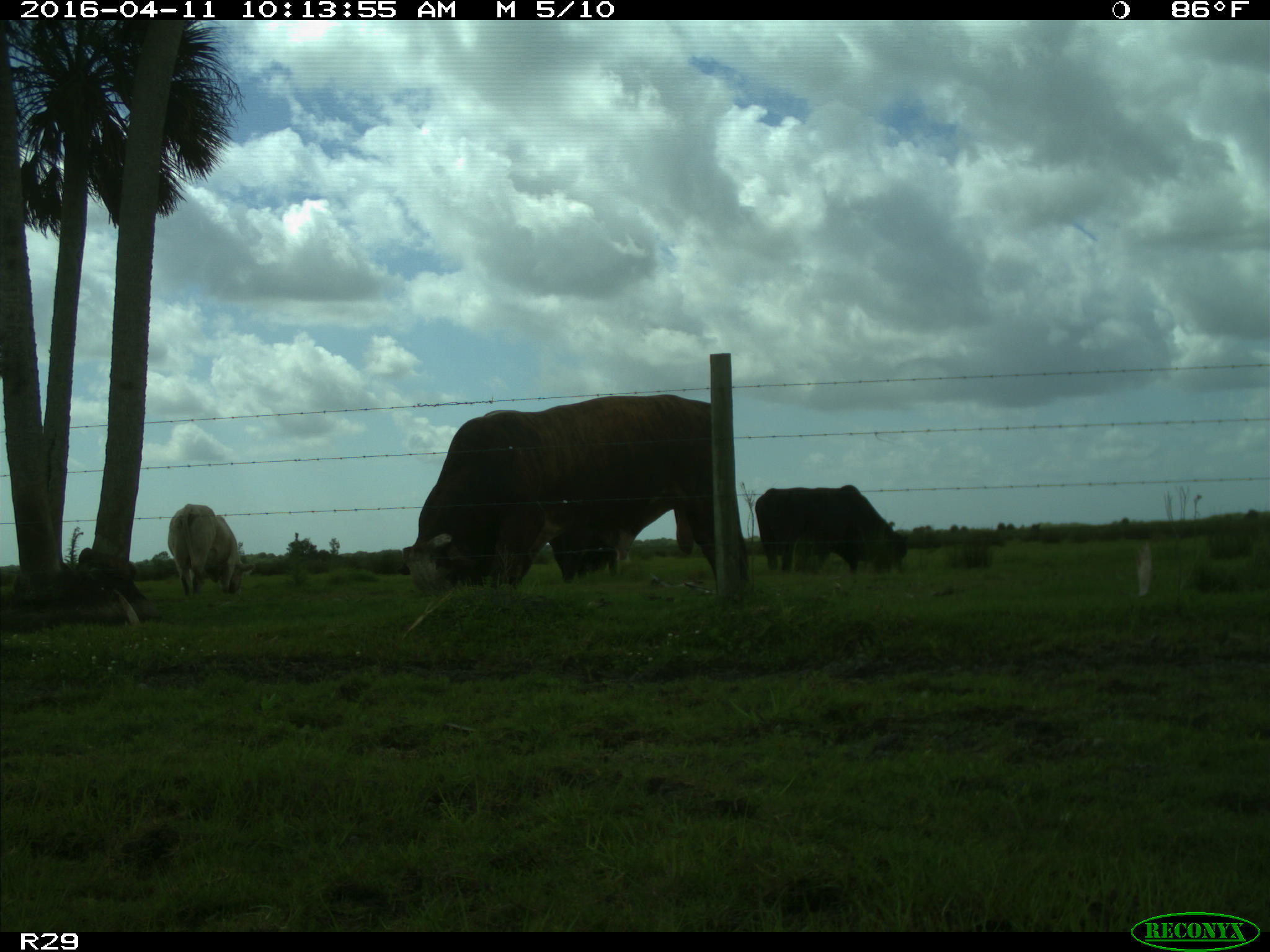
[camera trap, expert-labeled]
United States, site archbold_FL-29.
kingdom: Animalia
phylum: Chordata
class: Mammalia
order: Artiodactyla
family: Bovidae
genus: Bos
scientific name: Bos taurus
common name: domestic cow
Bos taurus (domestic cow).